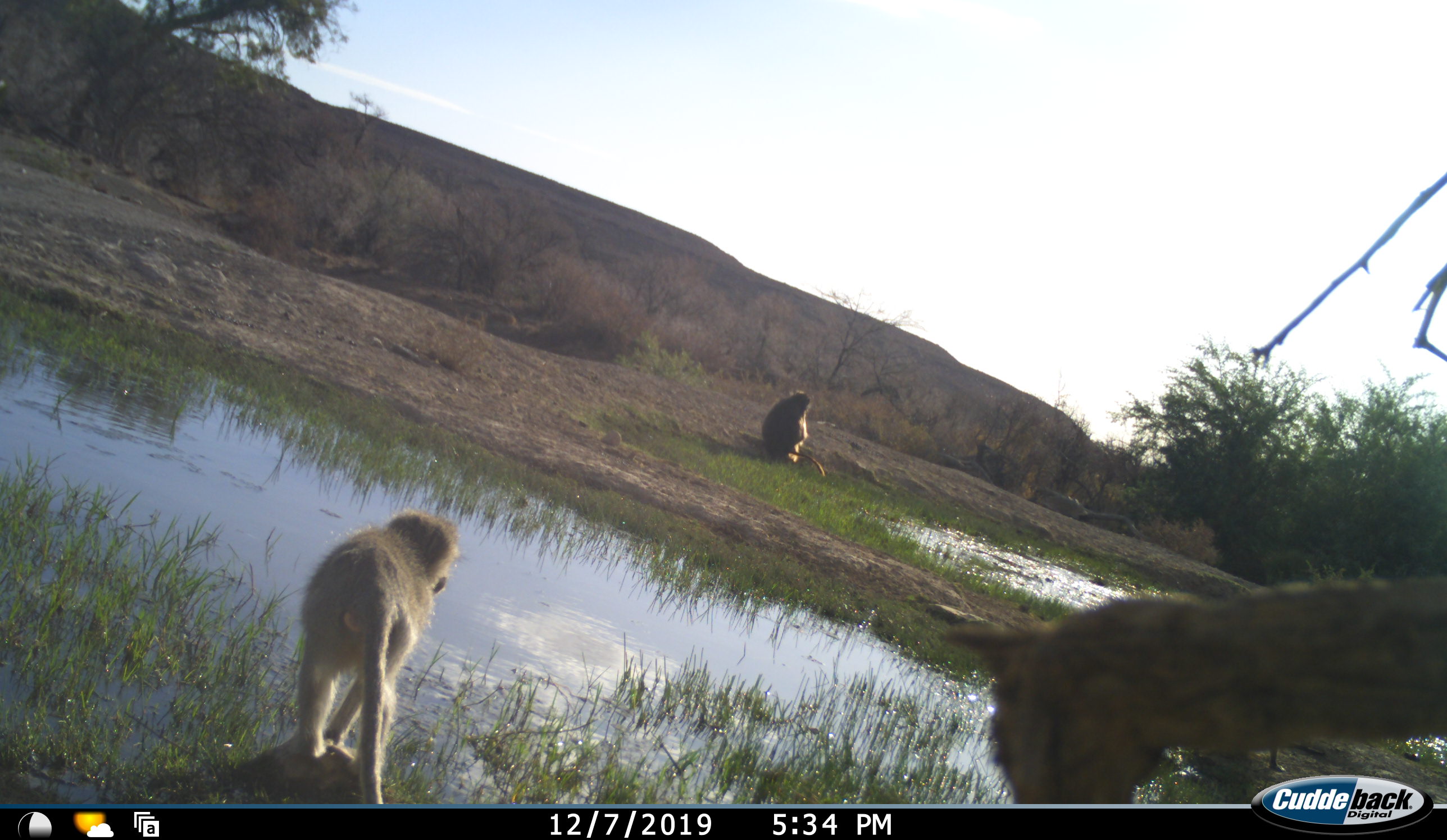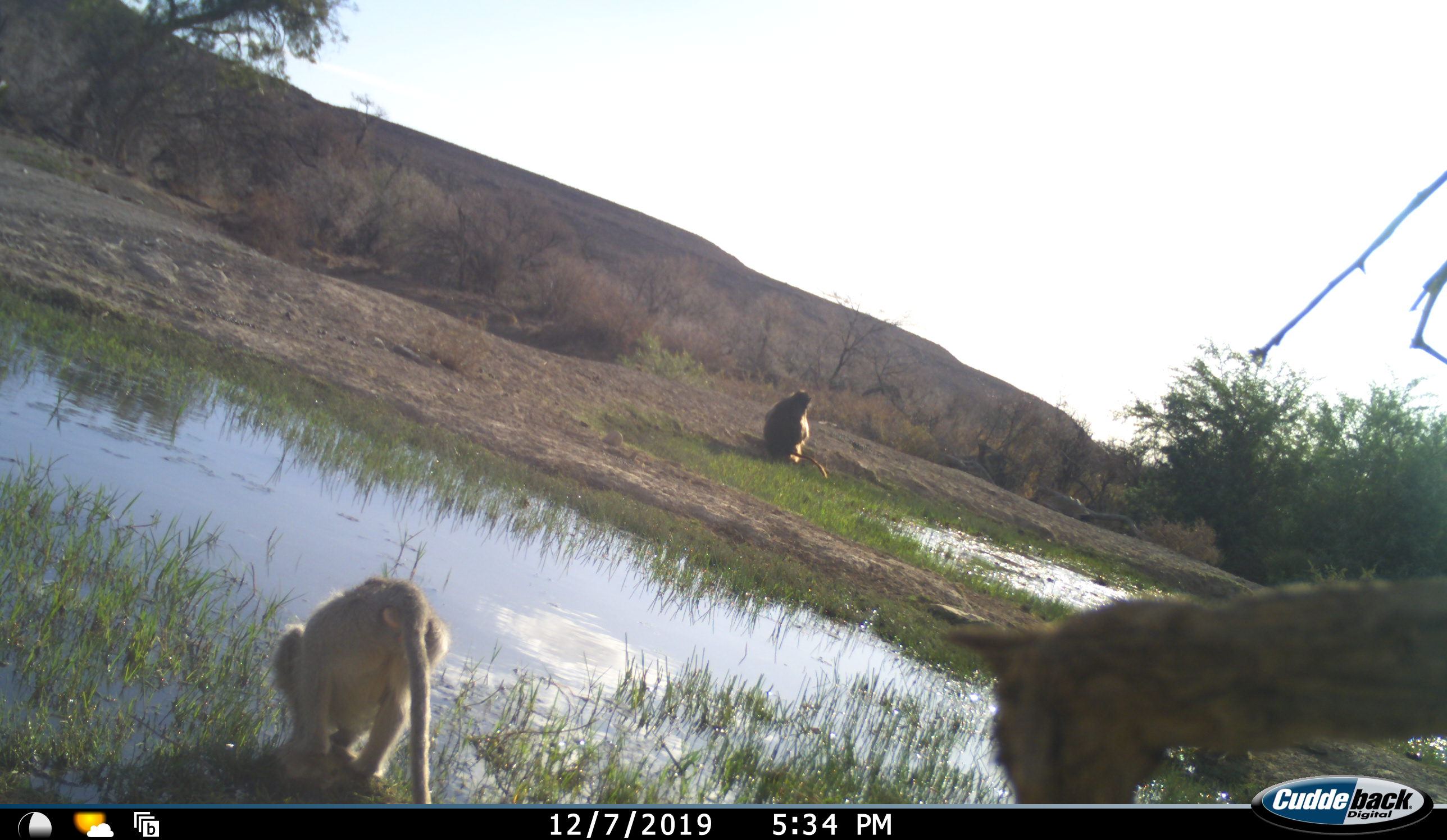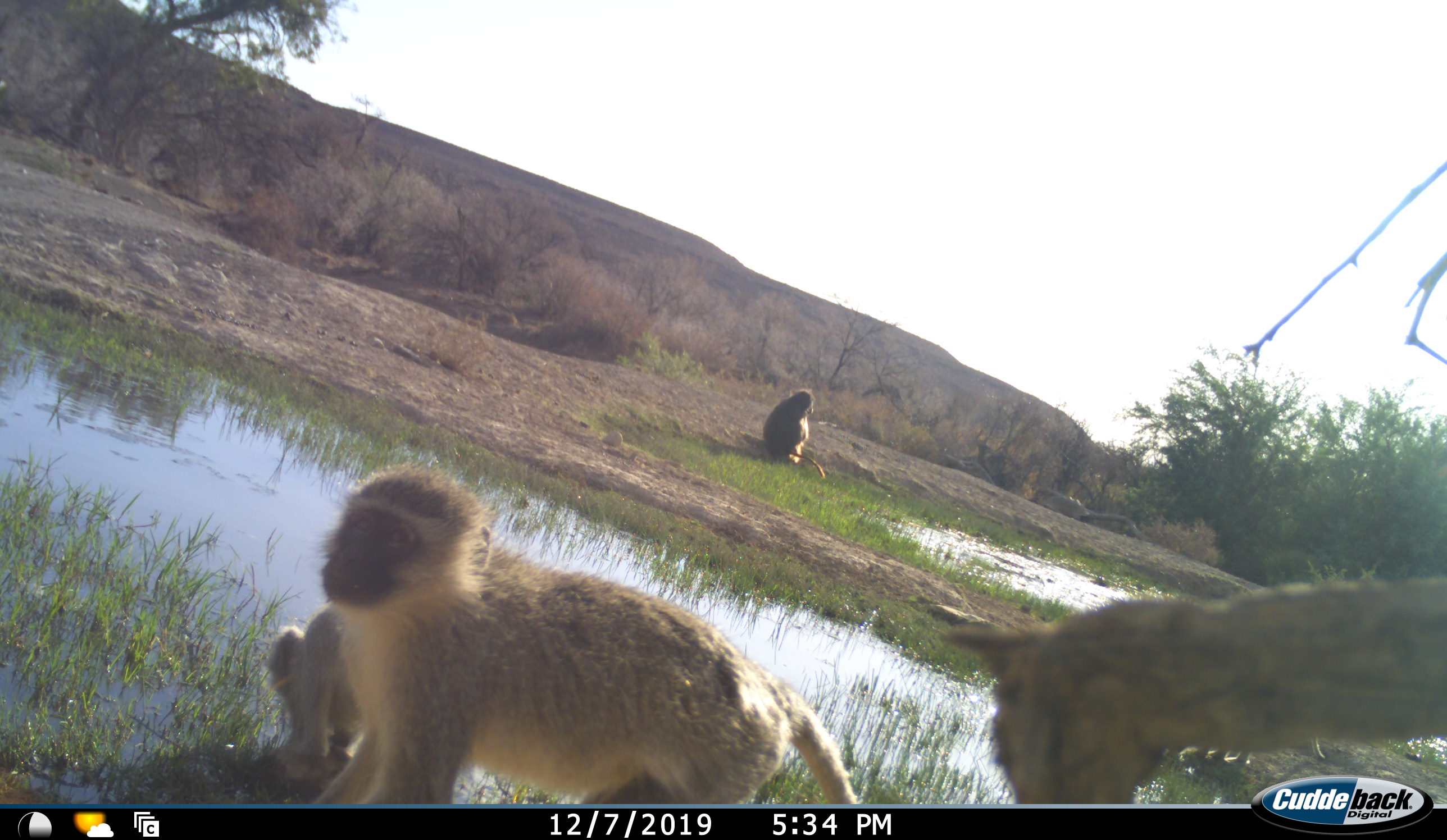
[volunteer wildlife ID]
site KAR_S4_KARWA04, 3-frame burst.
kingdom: Animalia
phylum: Chordata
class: Mammalia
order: Primates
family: Cercopithecidae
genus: Chlorocebus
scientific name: Chlorocebus pygerythrus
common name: vervet monkey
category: monkeyvervet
Monkeyvervet (vervet monkey) (Chlorocebus pygerythrus), count 3. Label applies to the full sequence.